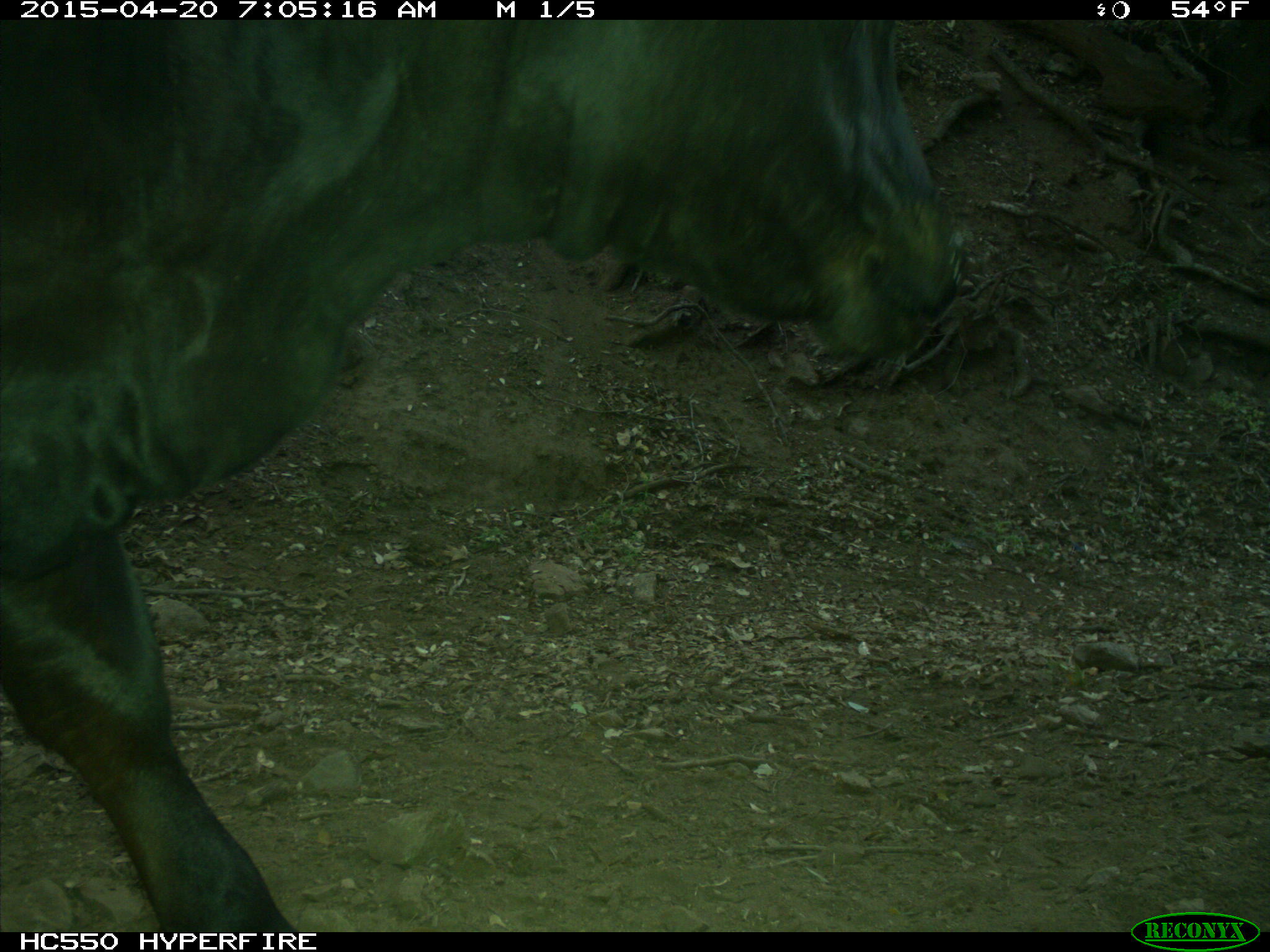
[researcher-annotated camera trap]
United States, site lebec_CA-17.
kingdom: Animalia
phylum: Chordata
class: Mammalia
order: Artiodactyla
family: Bovidae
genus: Bos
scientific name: Bos taurus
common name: domestic cow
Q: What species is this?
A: Bos taurus (domestic cow).